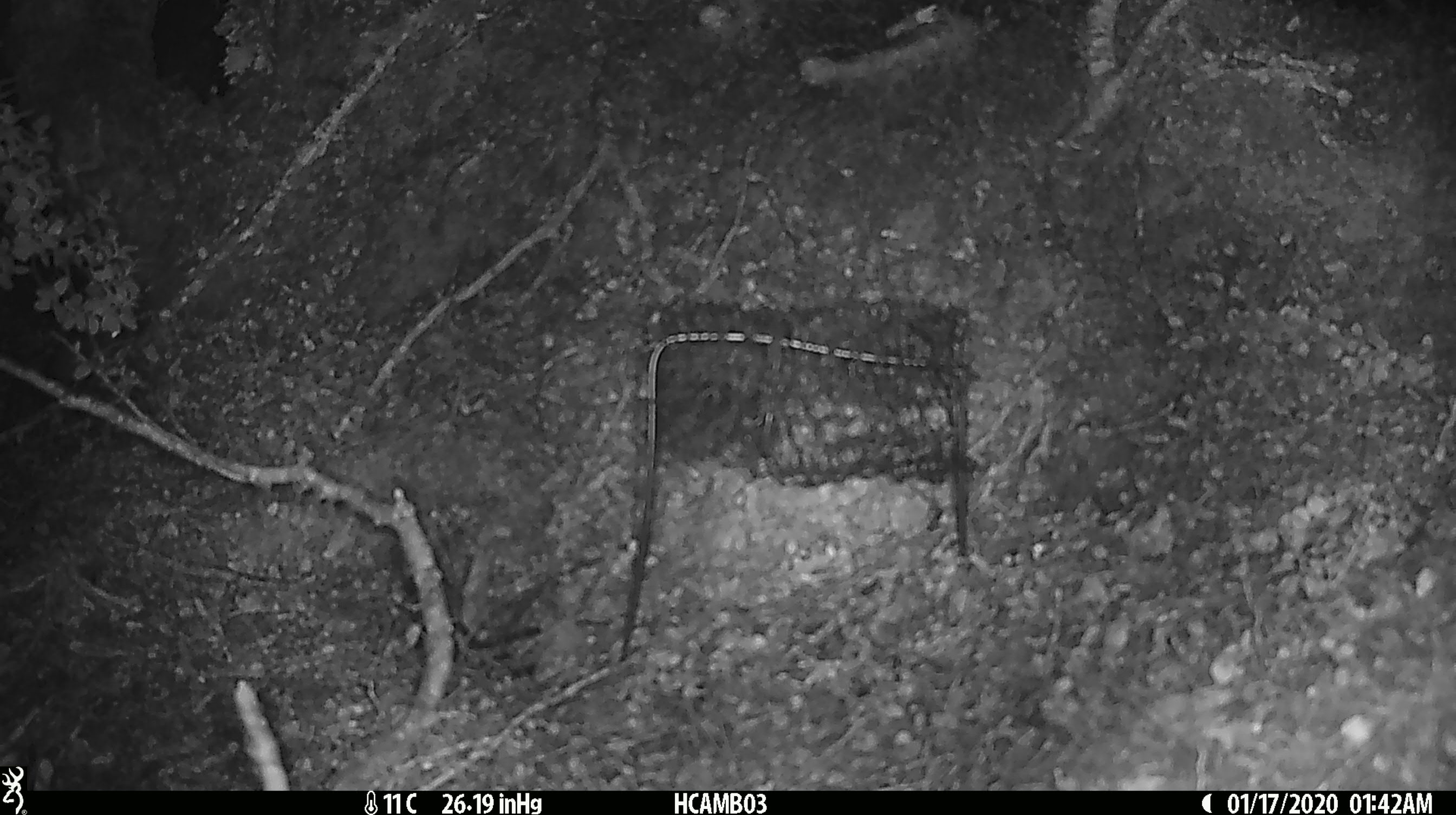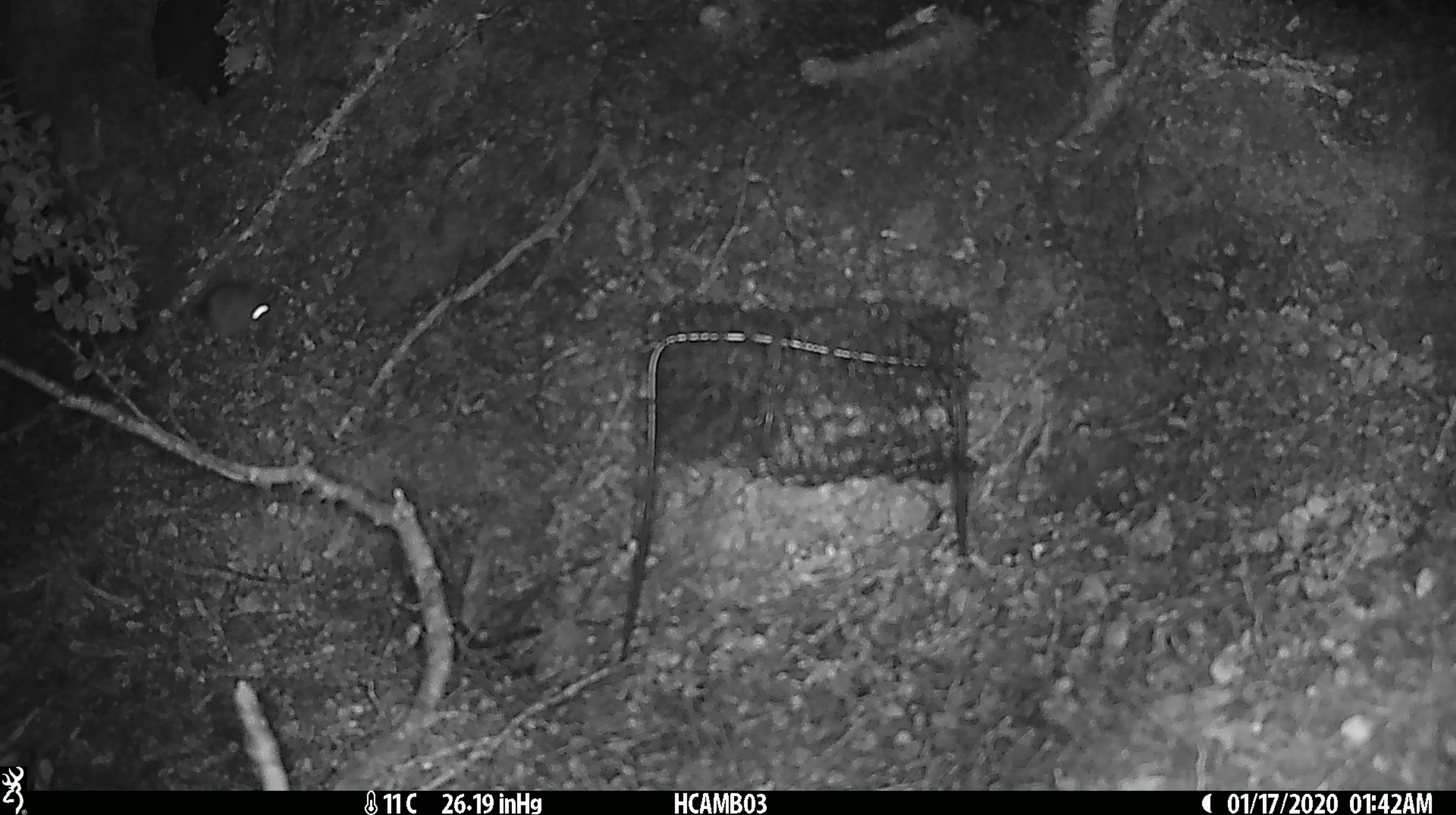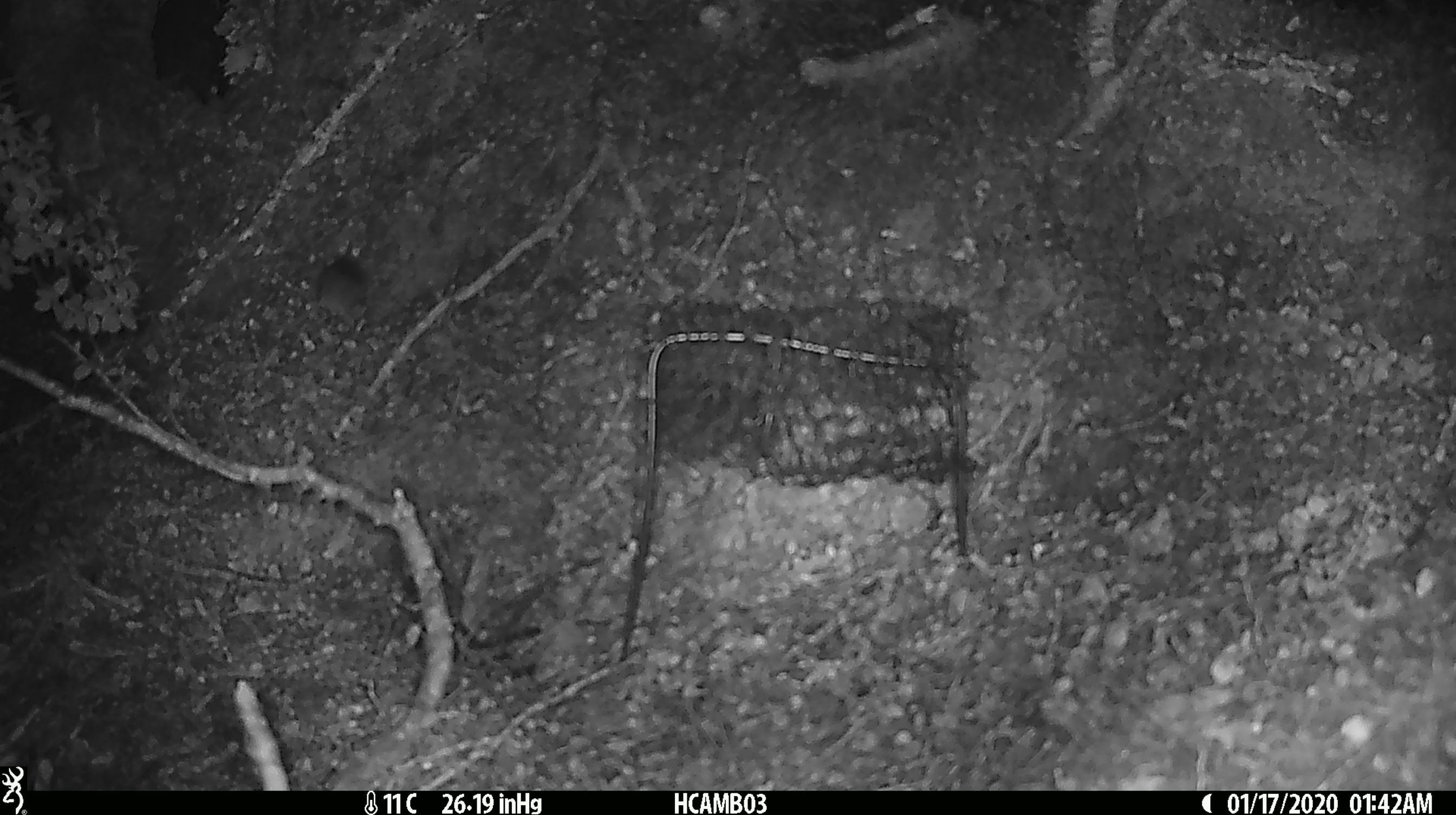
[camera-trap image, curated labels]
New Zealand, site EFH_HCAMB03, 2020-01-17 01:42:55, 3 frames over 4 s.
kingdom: Animalia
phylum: Chordata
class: Mammalia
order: Rodentia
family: Muridae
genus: Mus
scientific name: Mus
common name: mouse